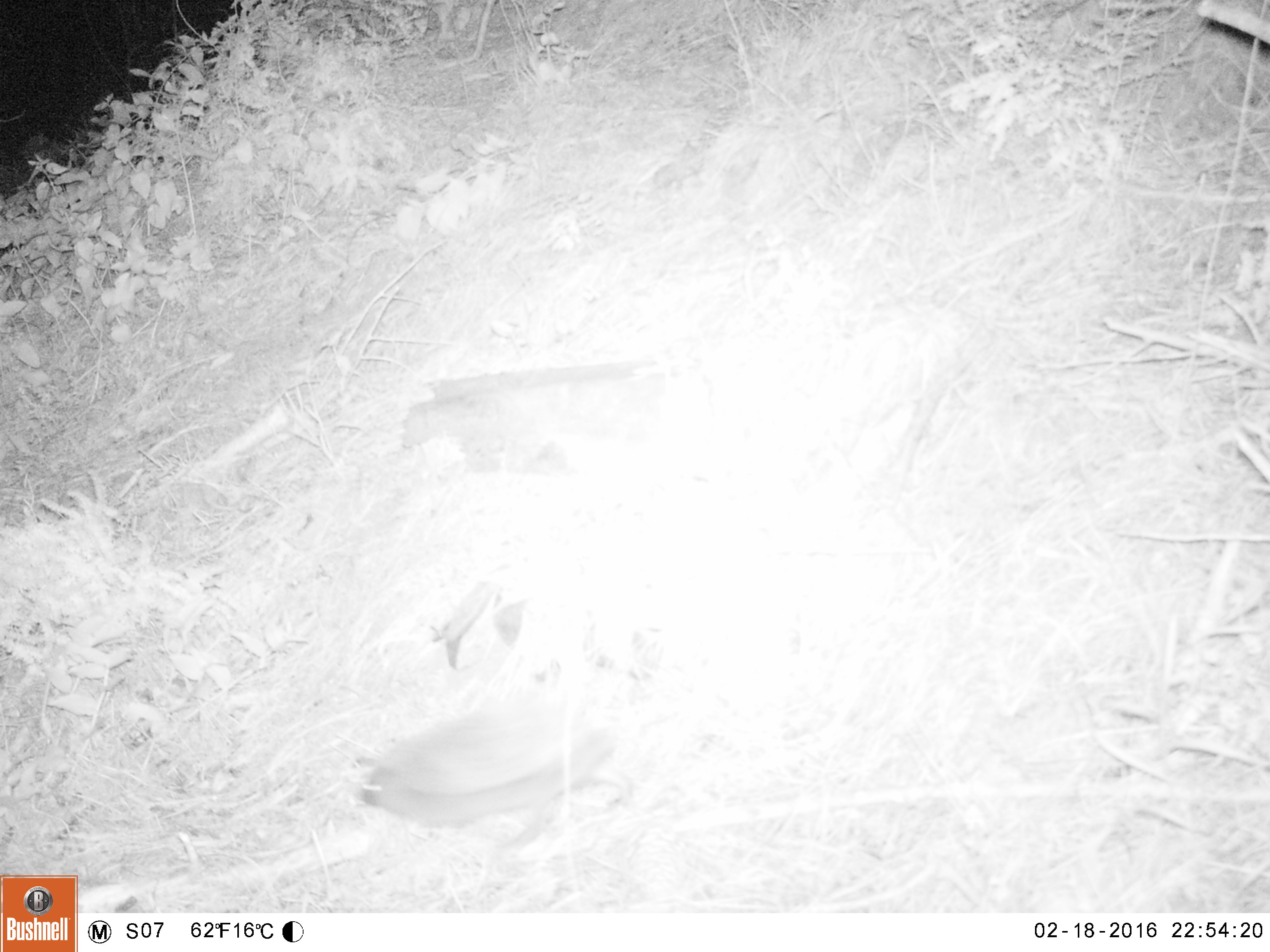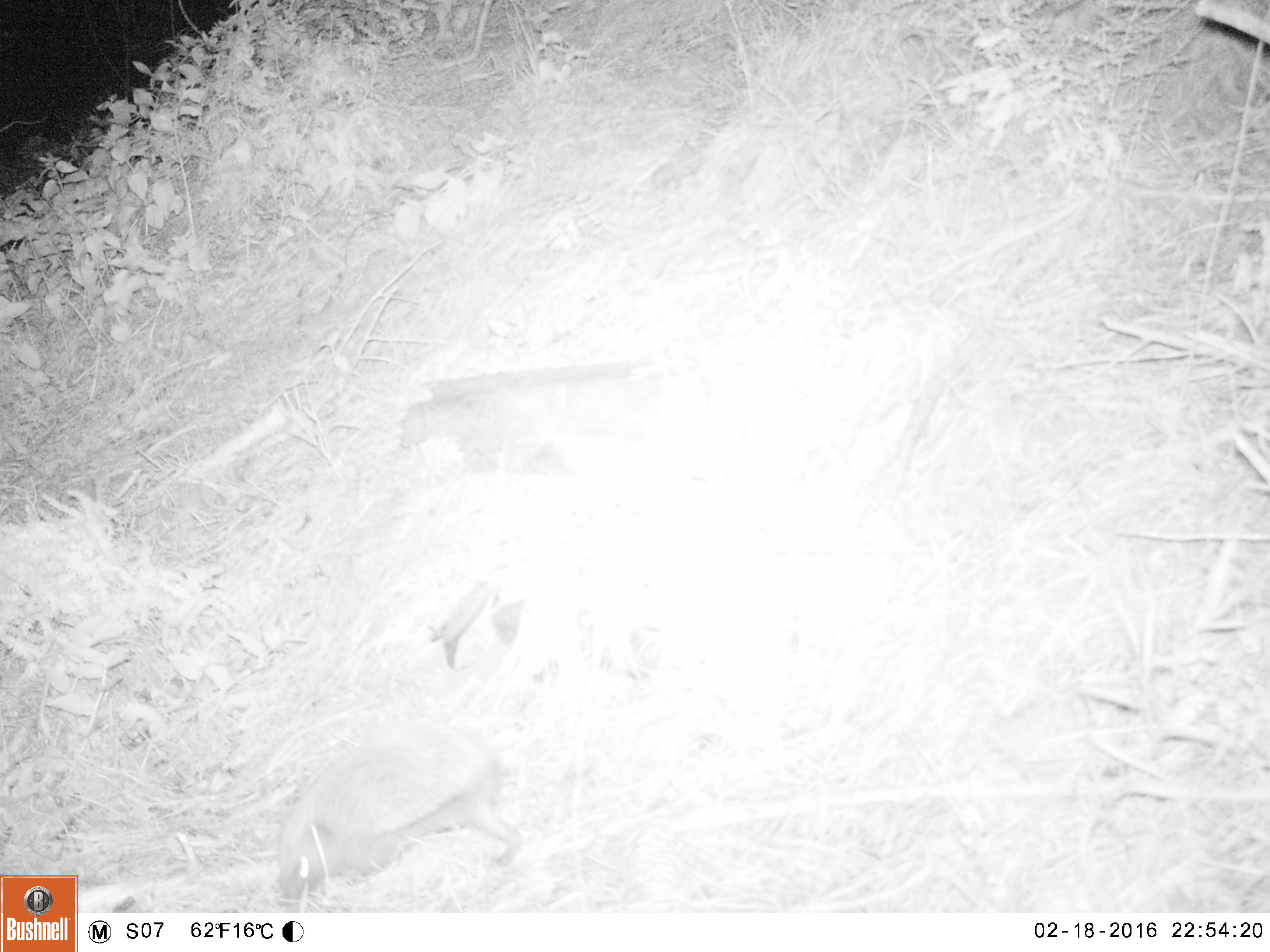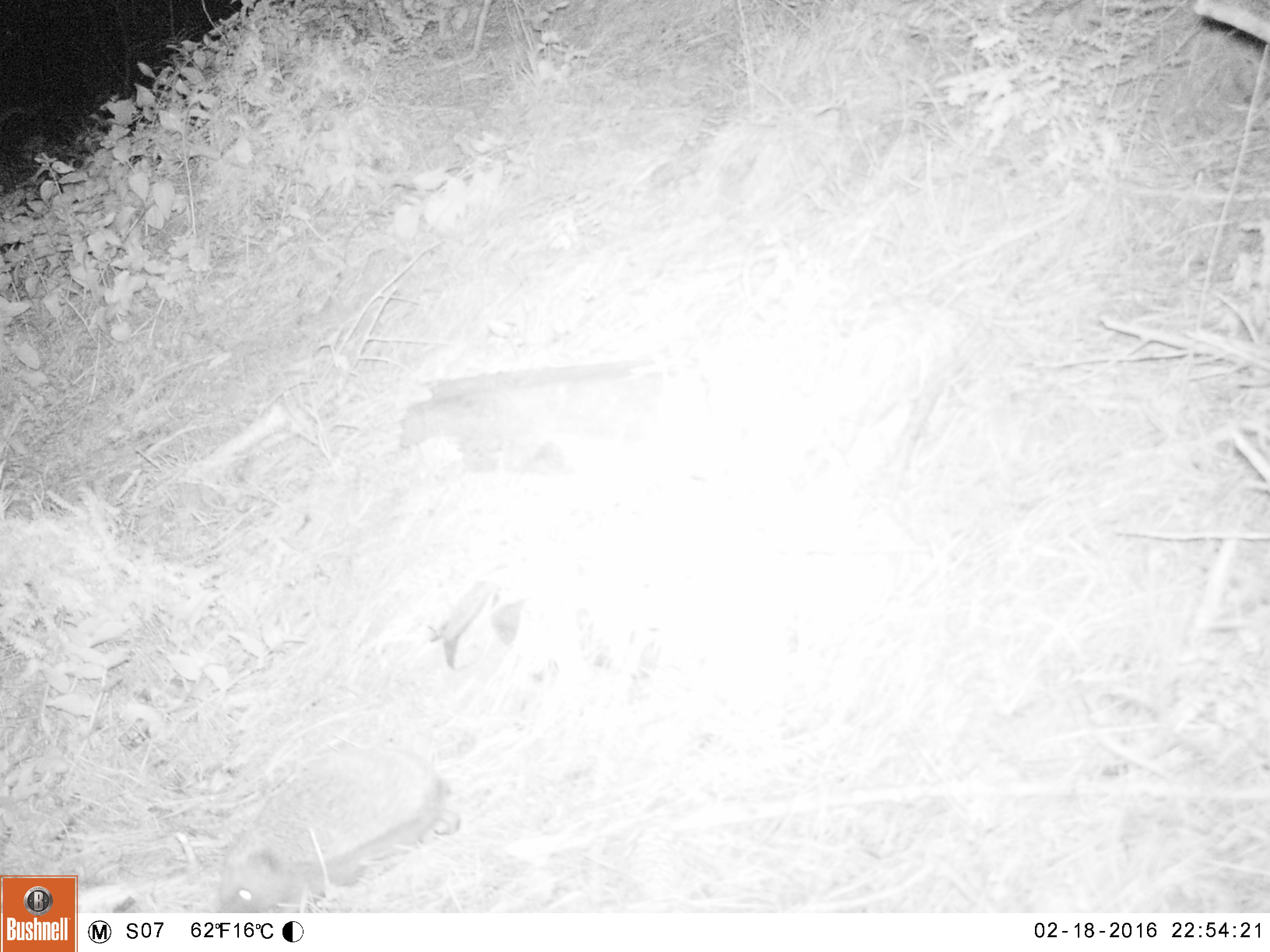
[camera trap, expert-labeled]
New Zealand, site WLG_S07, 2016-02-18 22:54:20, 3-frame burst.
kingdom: Animalia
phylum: Chordata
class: Mammalia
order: Eulipotyphla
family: Erinaceidae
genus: Erinaceus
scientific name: Erinaceus europaeus europaeus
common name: european hedgehog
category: hedgehog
Hedgehog (european hedgehog) (Erinaceus europaeus europaeus).